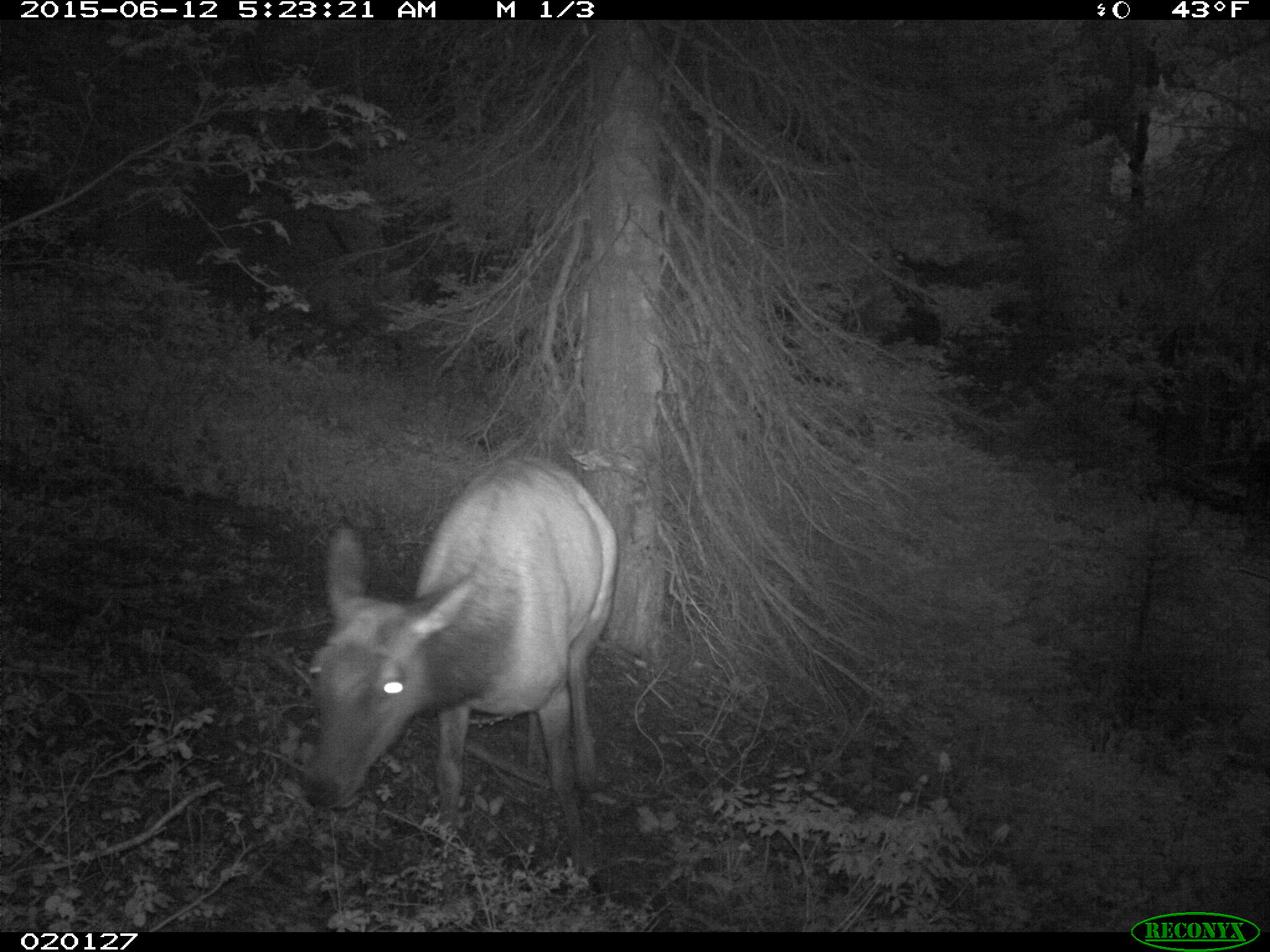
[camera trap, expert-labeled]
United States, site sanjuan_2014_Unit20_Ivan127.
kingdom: Animalia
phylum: Chordata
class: Mammalia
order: Artiodactyla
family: Cervidae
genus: Cervus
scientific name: Cervus elaphus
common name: red deer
Cervus elaphus (red deer).